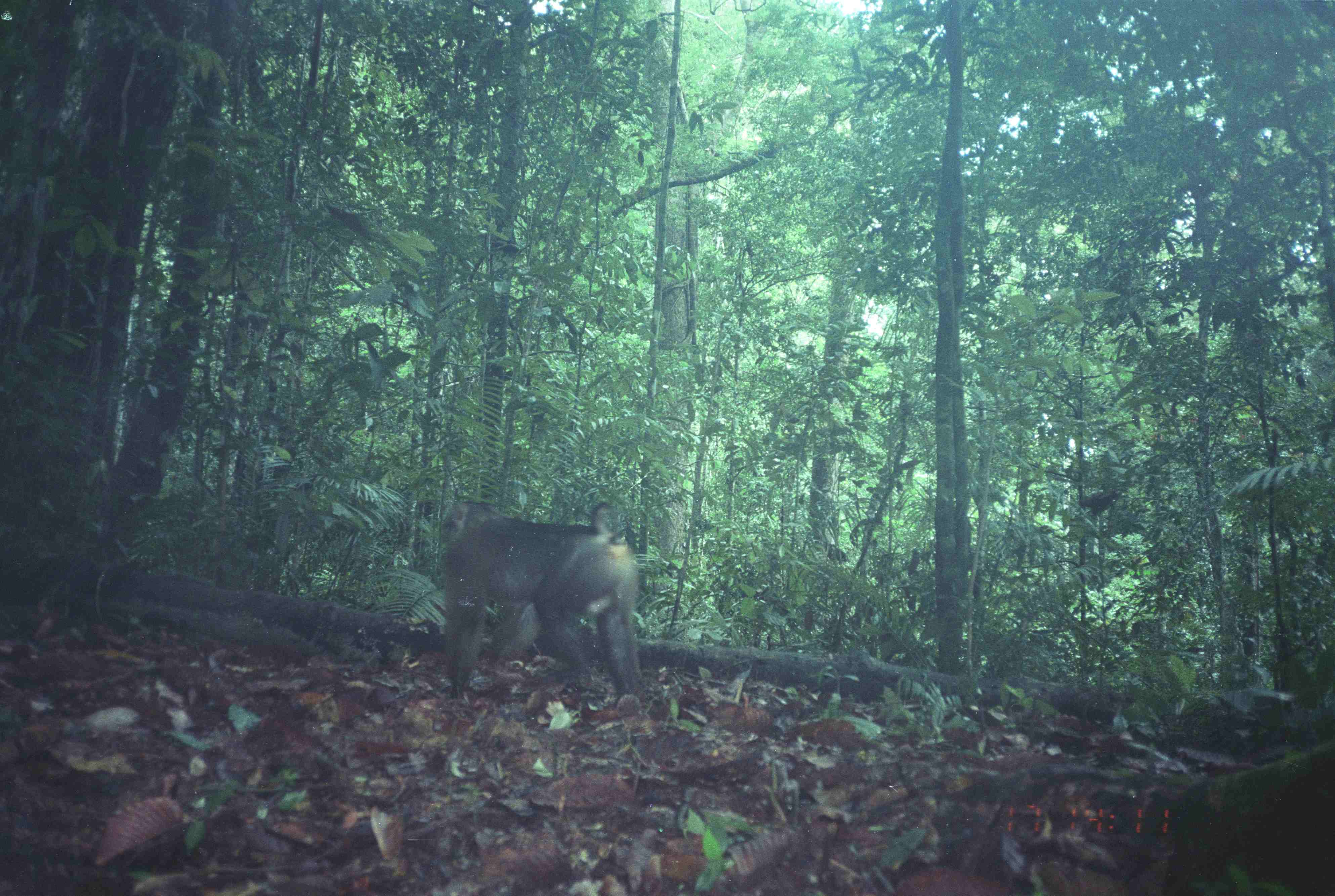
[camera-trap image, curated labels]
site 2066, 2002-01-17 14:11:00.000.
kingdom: Animalia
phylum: Chordata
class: Mammalia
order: Primates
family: Cercopithecidae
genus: Macaca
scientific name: Macaca nemestrina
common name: southern pig-tailed macaque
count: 1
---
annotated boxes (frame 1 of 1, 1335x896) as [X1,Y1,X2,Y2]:
macaca nemestrina: [440,500,644,704]